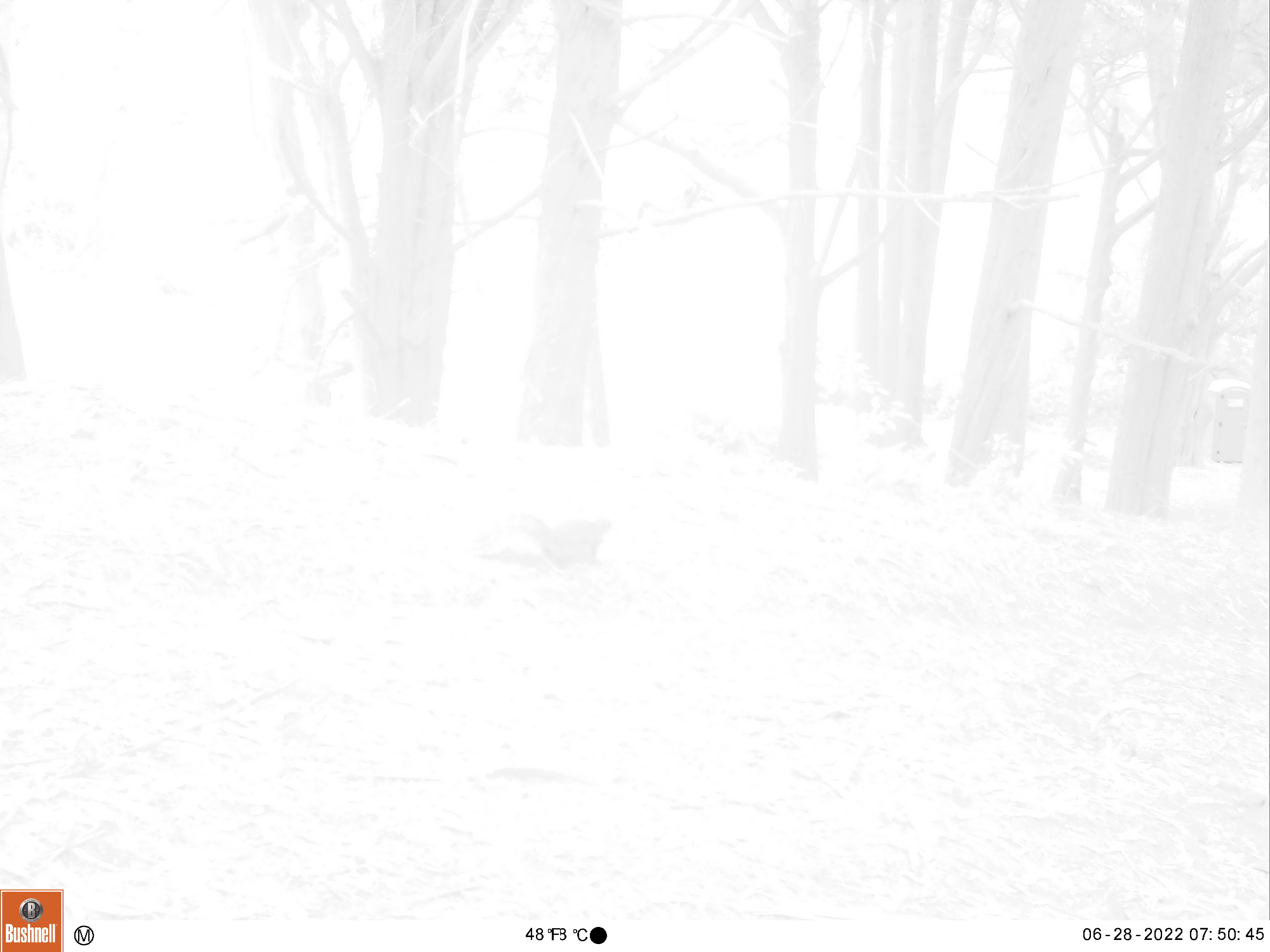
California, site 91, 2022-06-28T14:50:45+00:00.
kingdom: Animalia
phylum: Chordata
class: Mammalia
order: Rodentia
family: Sciuridae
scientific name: Sciuridae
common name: squirrel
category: unknown squirrel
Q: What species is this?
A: Unknown squirrel (squirrel) (Sciuridae).